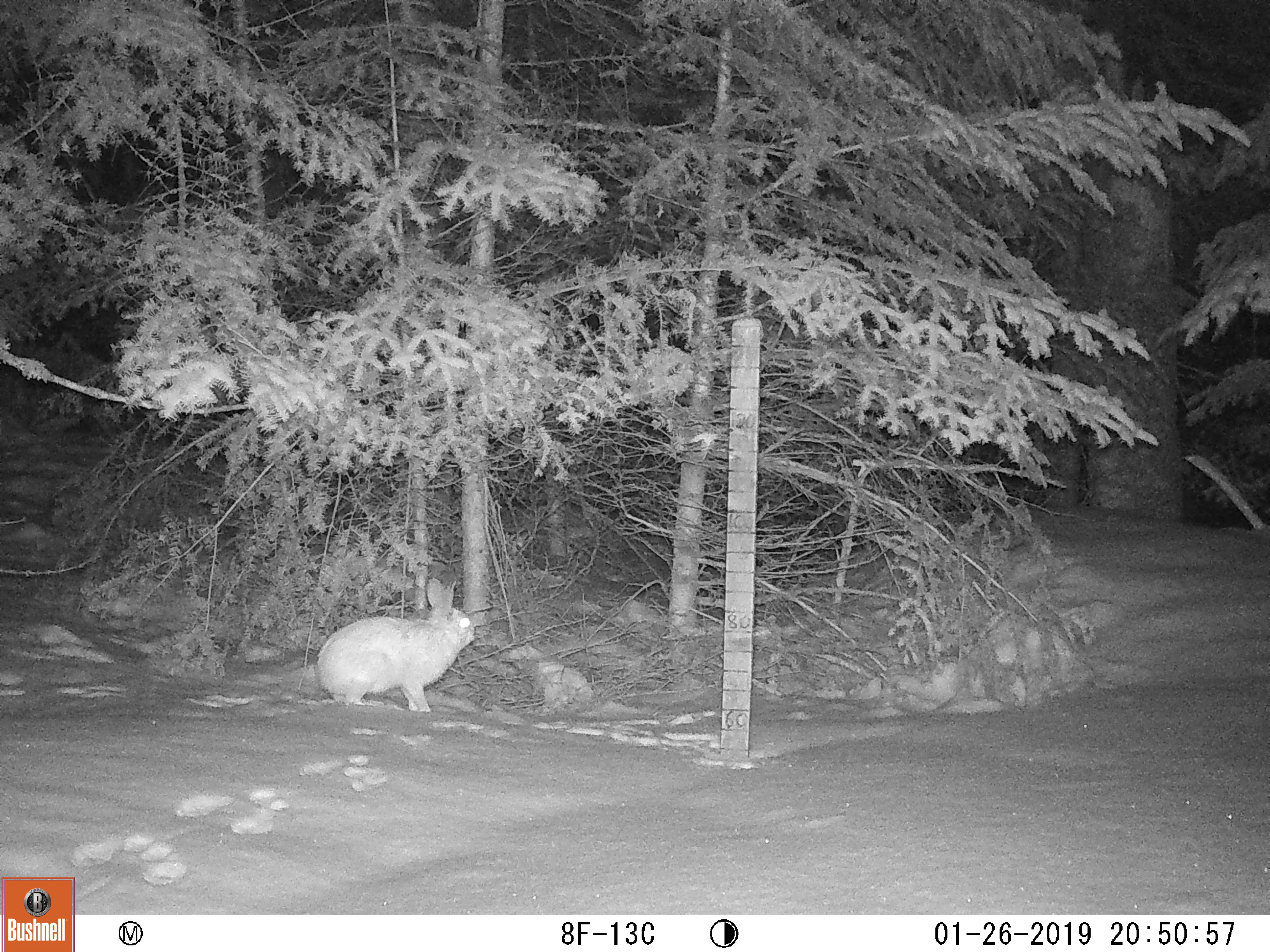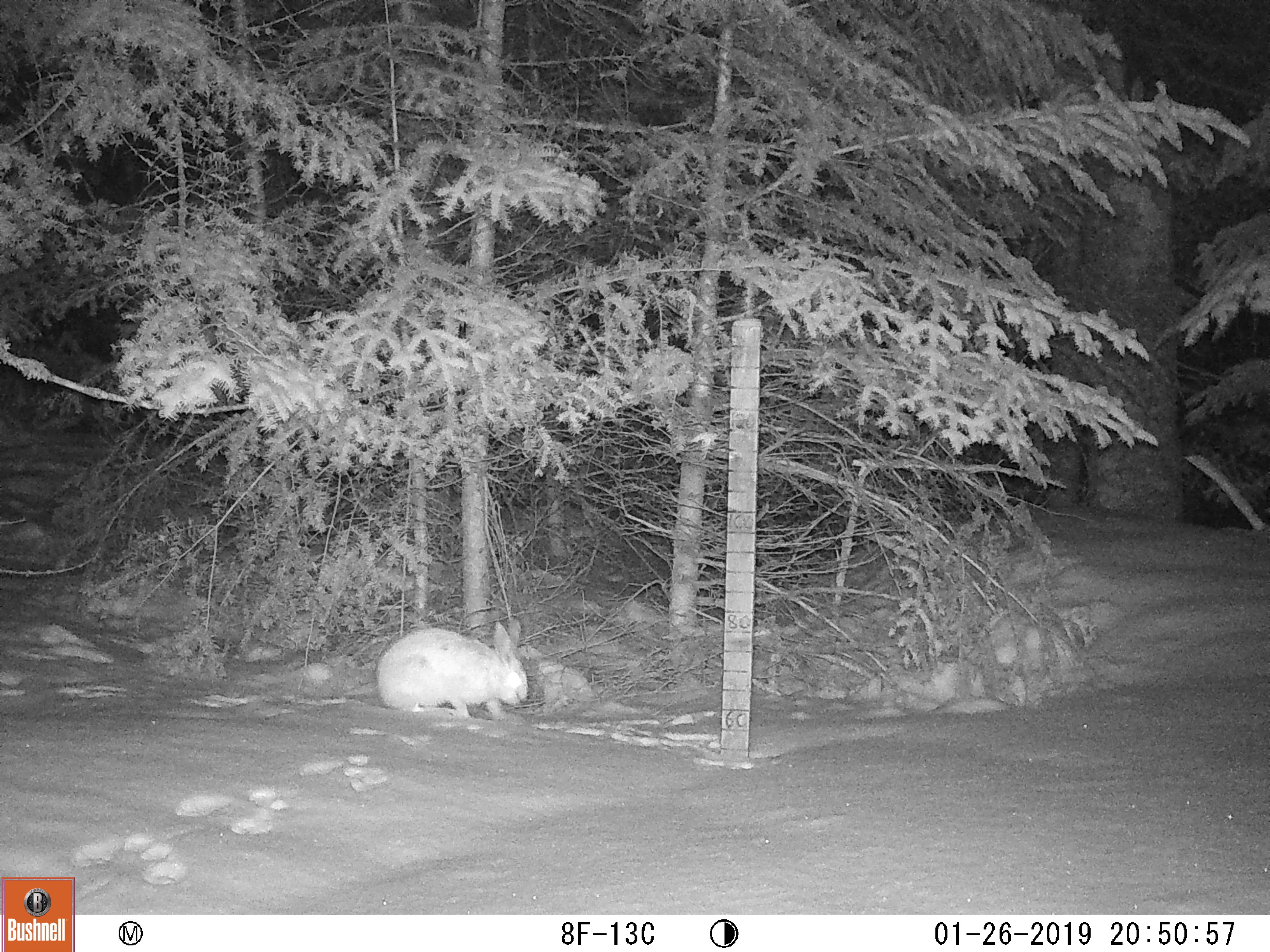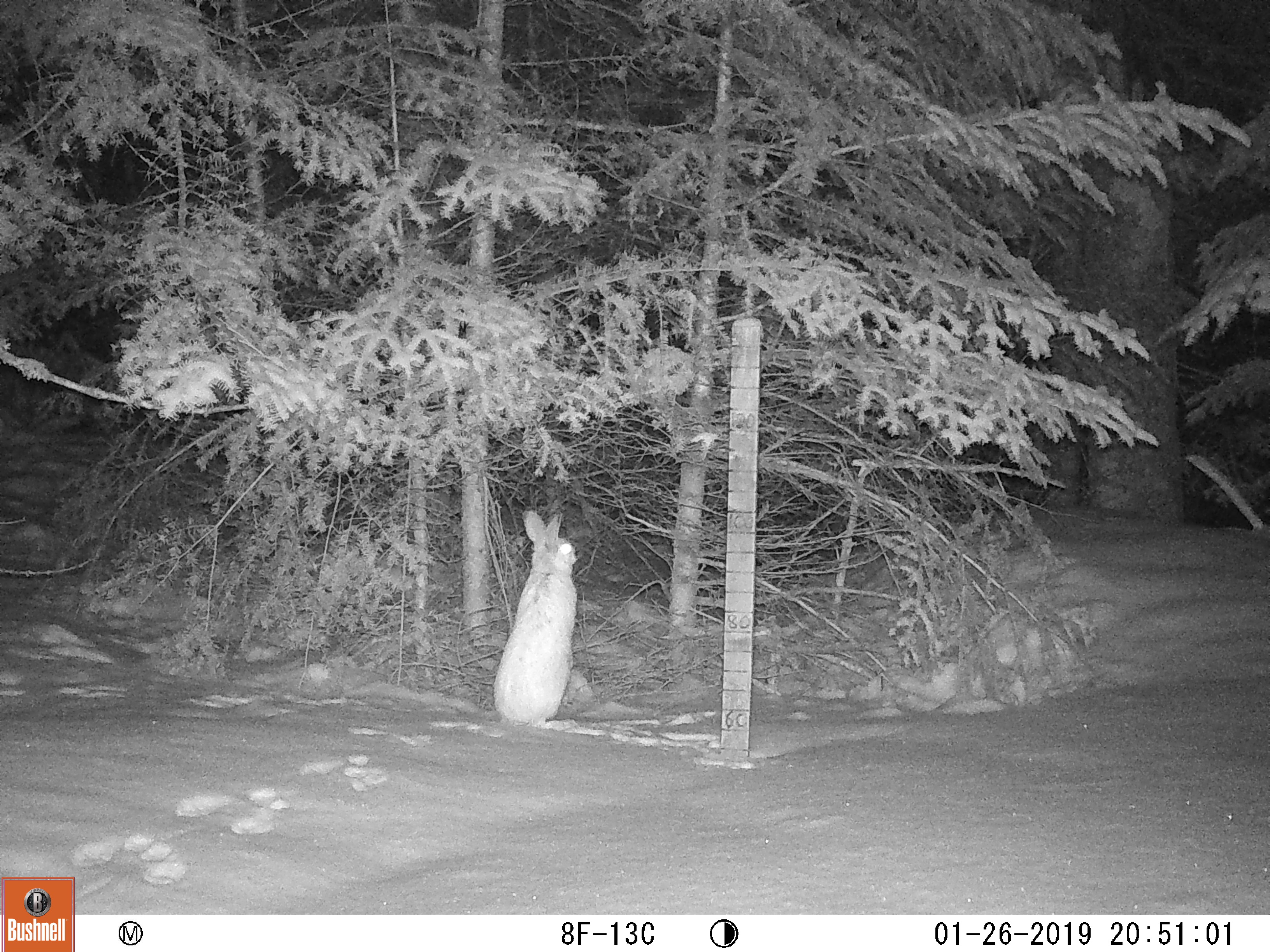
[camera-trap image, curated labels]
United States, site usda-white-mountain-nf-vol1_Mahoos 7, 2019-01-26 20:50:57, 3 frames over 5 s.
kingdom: Animalia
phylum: Chordata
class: Mammalia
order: Lagomorpha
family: Leporidae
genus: Lepus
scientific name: Lepus americanus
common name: snowshoe hare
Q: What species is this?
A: Snowshoe hare (Lepus americanus).